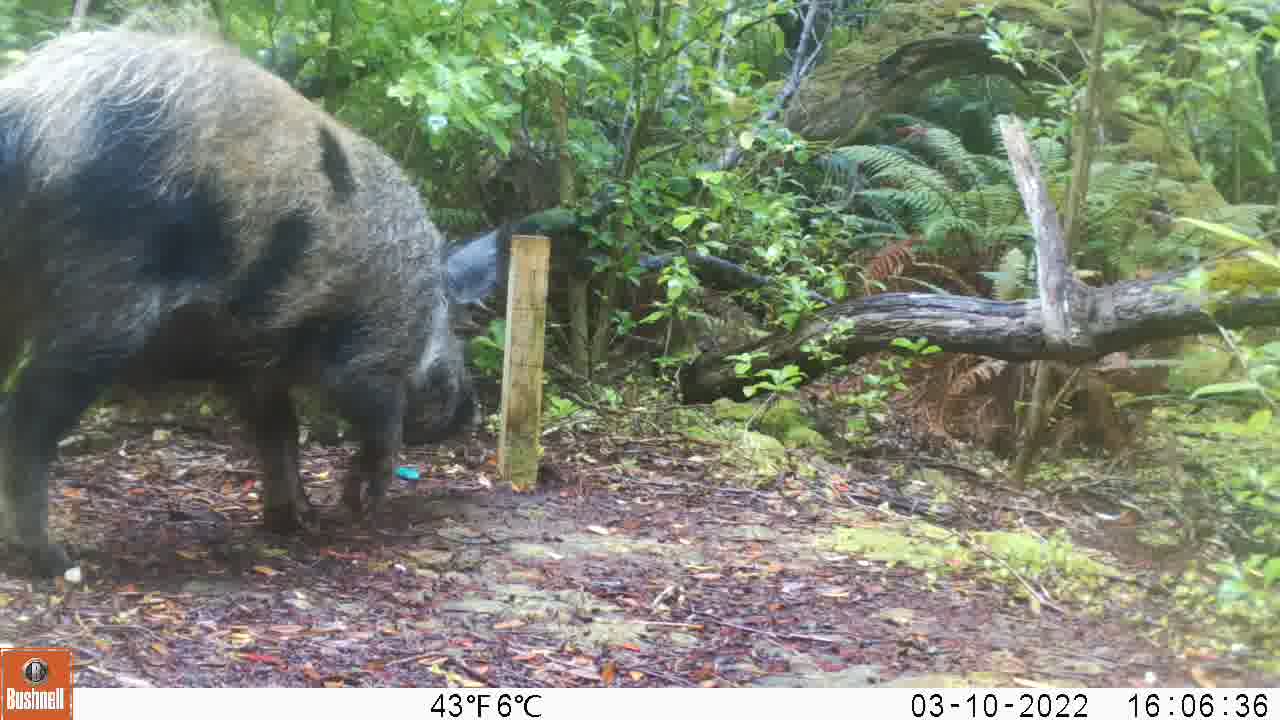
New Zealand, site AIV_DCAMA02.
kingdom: Animalia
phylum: Chordata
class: Mammalia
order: Artiodactyla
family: Suidae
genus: Sus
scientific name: Sus scrofa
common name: pig